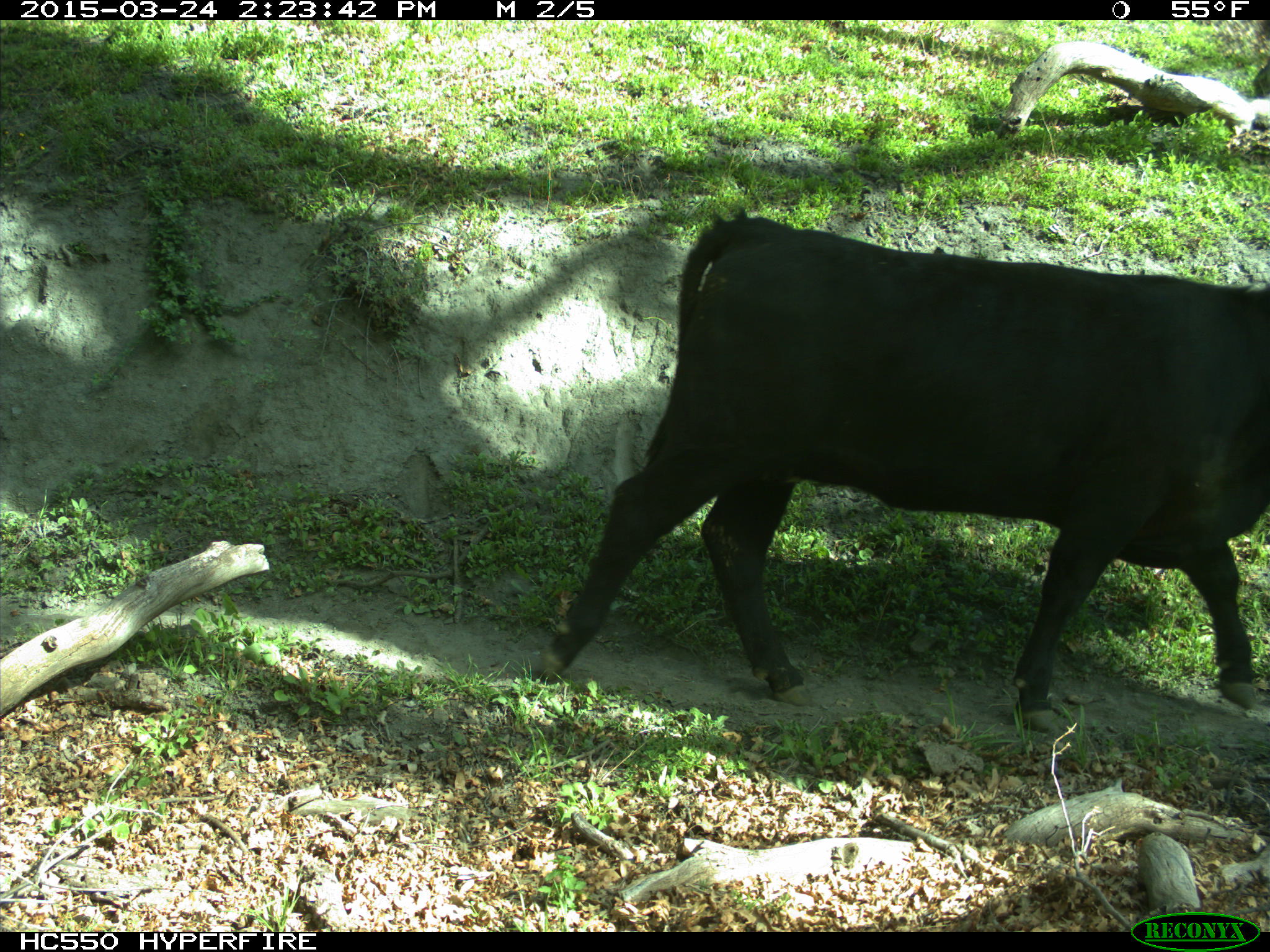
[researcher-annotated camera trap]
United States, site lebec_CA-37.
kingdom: Animalia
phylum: Chordata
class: Mammalia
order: Artiodactyla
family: Bovidae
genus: Bos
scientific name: Bos taurus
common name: domestic cow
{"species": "Bos taurus (domestic cow)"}